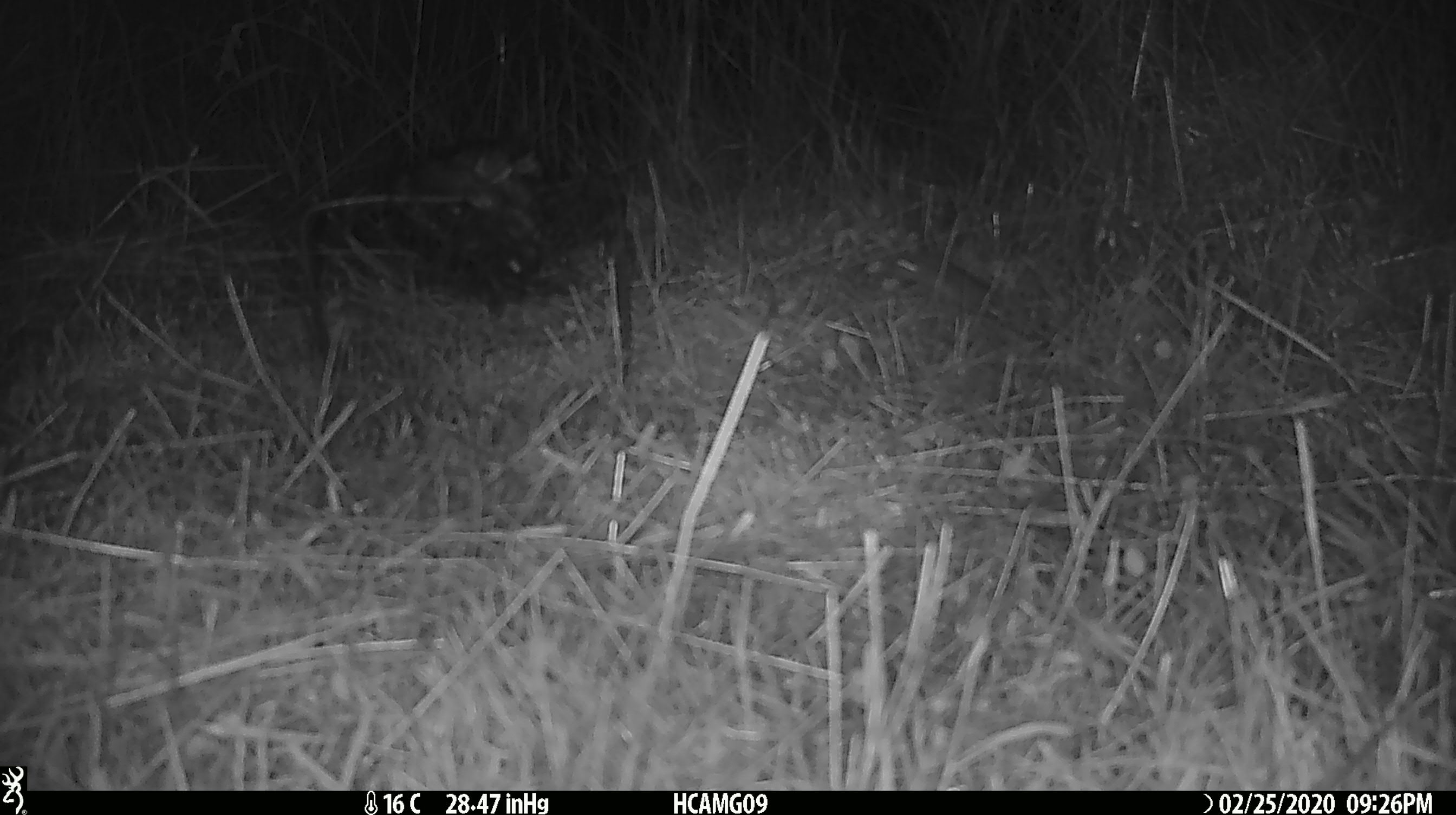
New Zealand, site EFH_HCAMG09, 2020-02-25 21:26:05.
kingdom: Animalia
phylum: Chordata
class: Mammalia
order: Rodentia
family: Muridae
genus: Mus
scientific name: Mus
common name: mouse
Mouse (Mus).